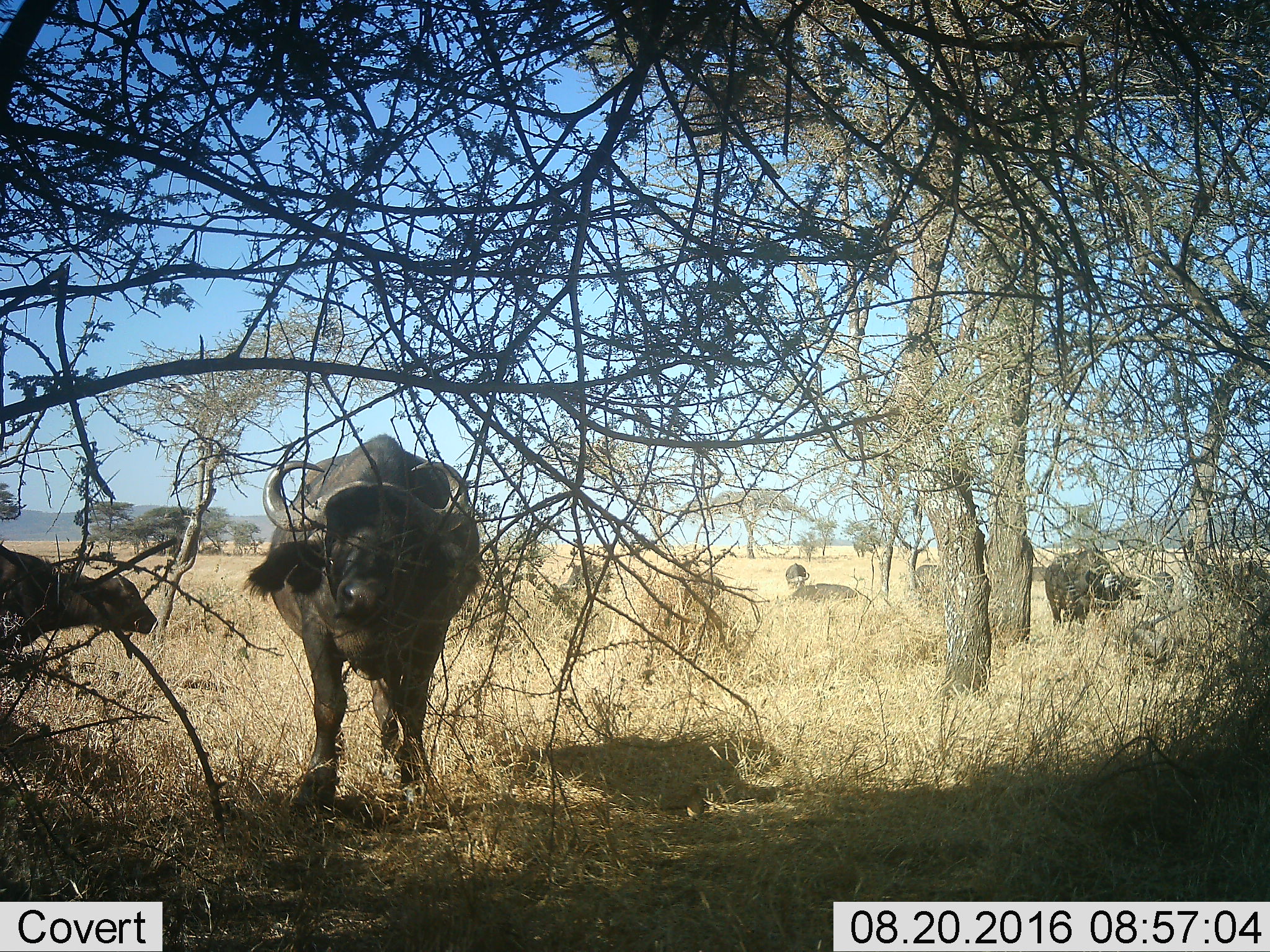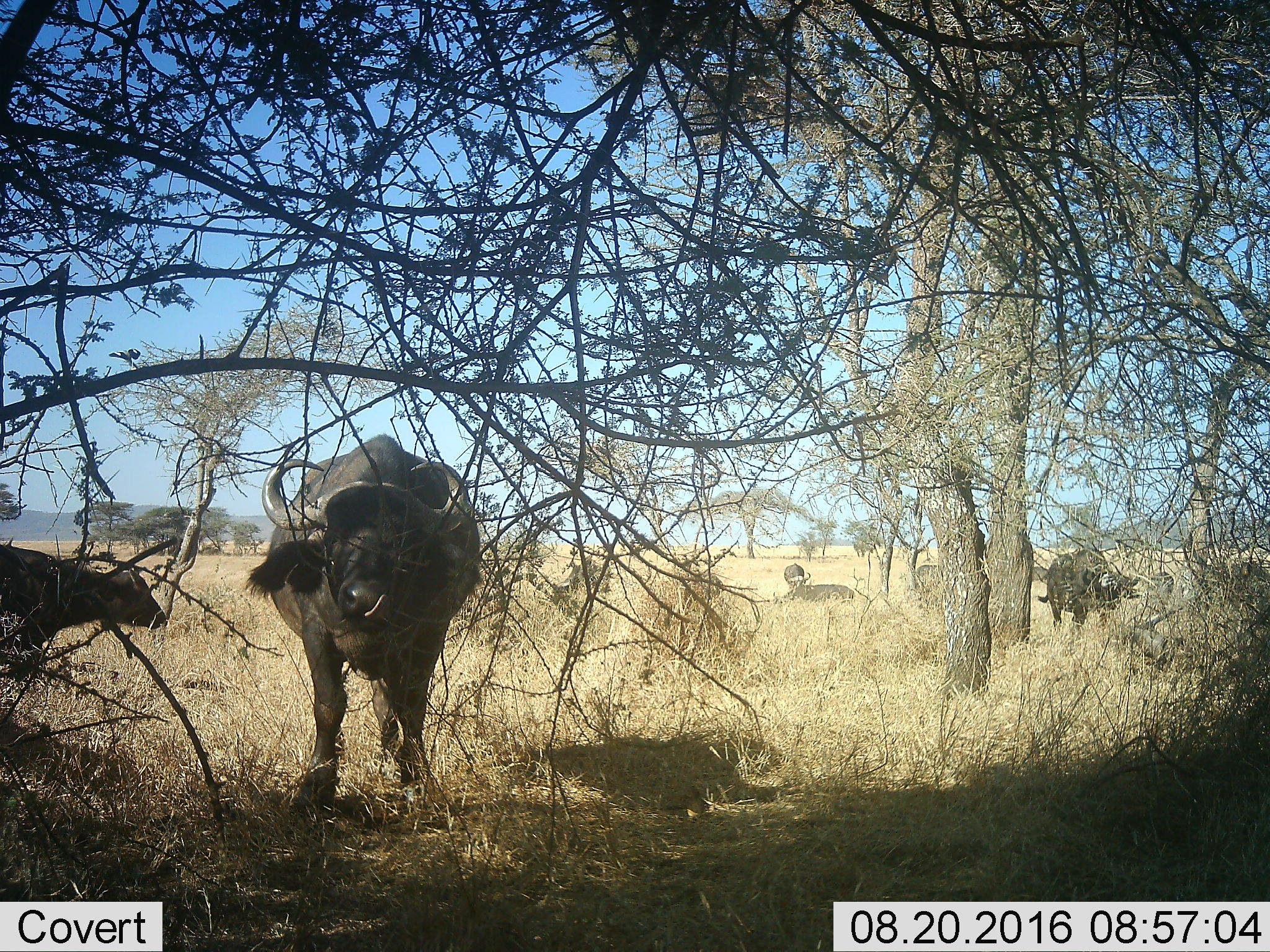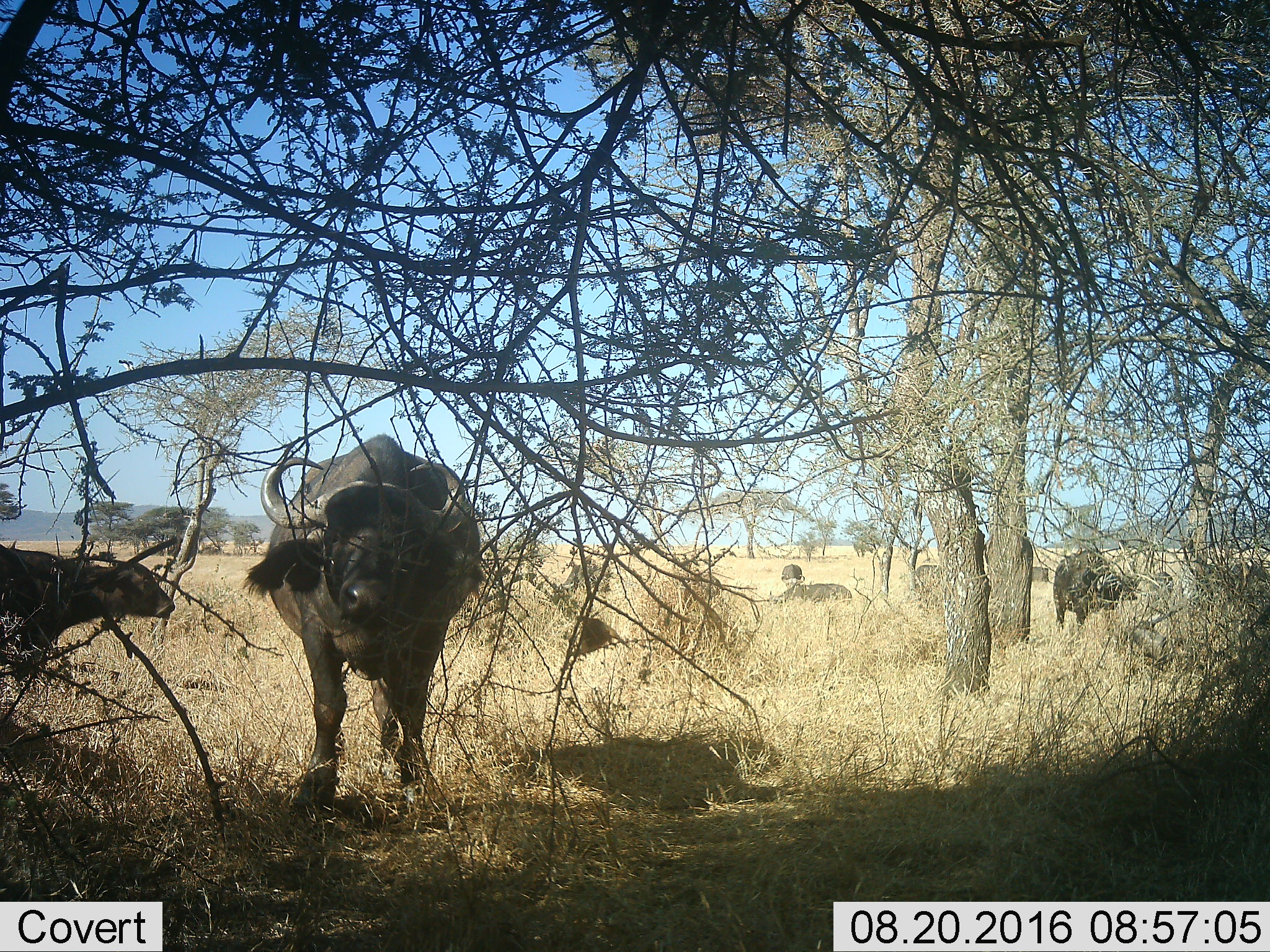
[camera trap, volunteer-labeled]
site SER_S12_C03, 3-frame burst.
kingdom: Animalia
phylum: Chordata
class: Mammalia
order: Artiodactyla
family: Bovidae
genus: Syncerus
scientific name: Syncerus caffer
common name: african buffalo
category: buffalo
Buffalo (african buffalo) (Syncerus caffer), count 8. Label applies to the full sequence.